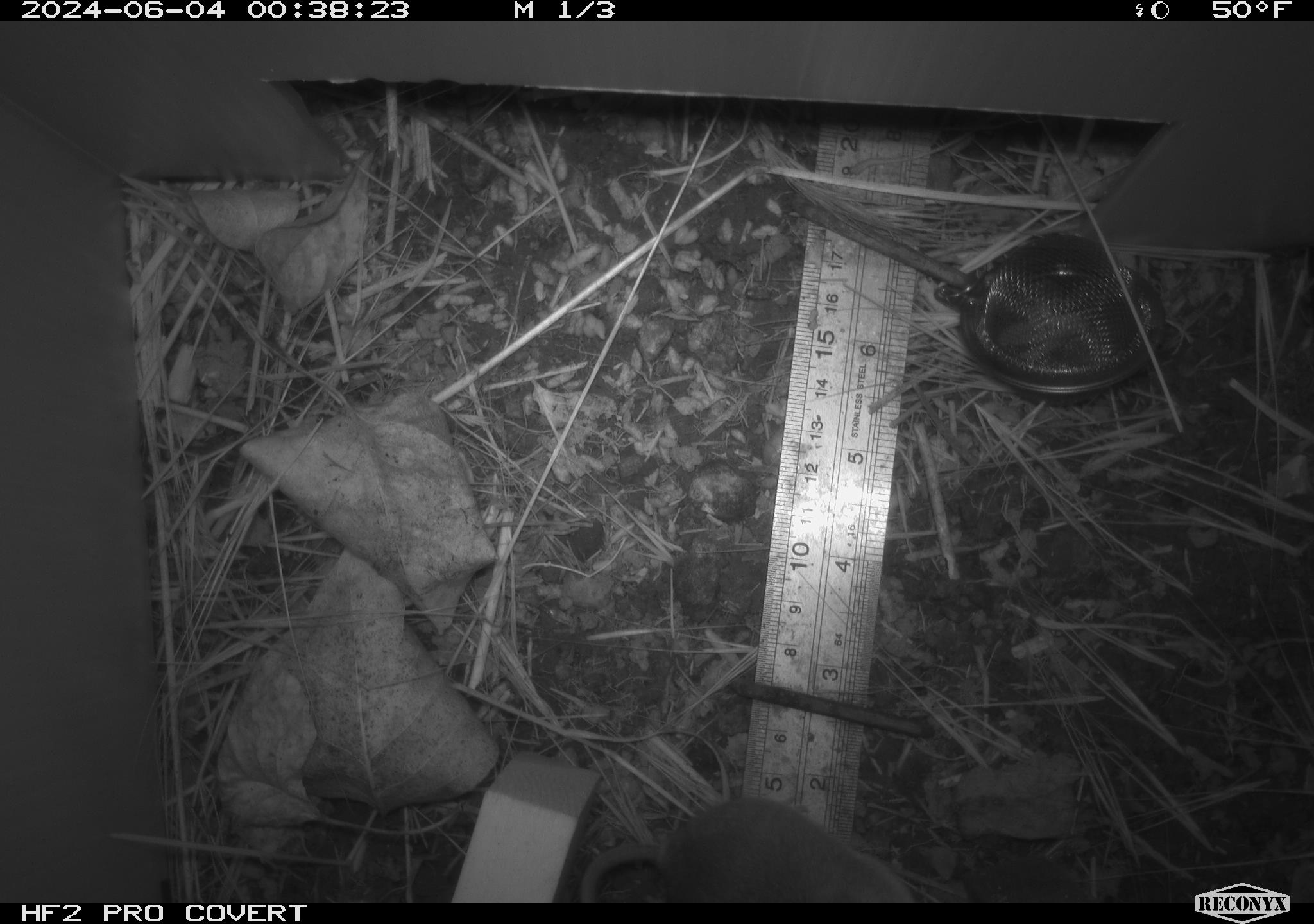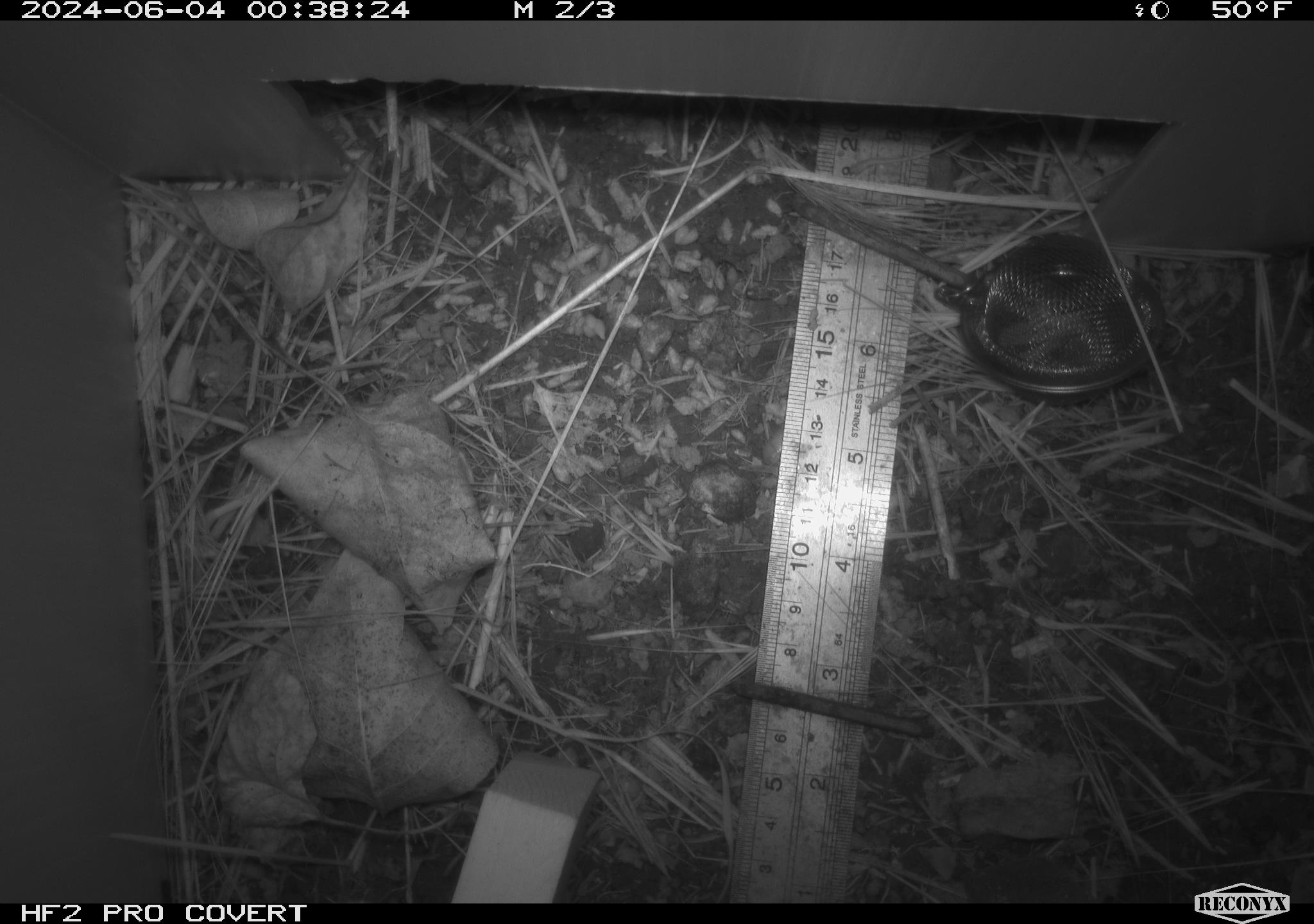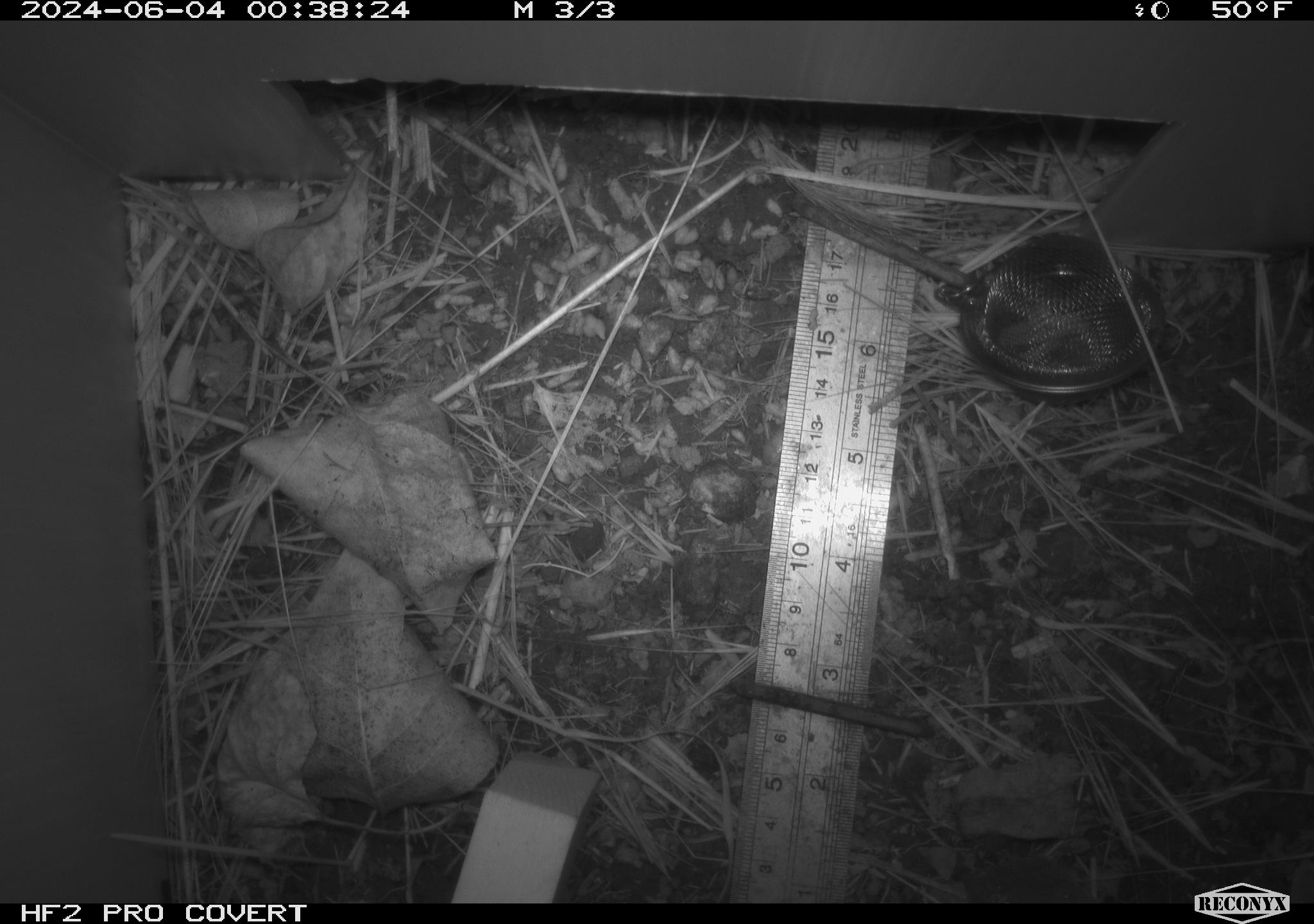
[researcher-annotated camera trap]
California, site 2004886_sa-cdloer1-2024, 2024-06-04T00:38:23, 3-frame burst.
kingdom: Animalia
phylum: Chordata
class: Mammalia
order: Rodentia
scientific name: Rodentia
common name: mouse species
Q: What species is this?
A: Mouse species (Rodentia).